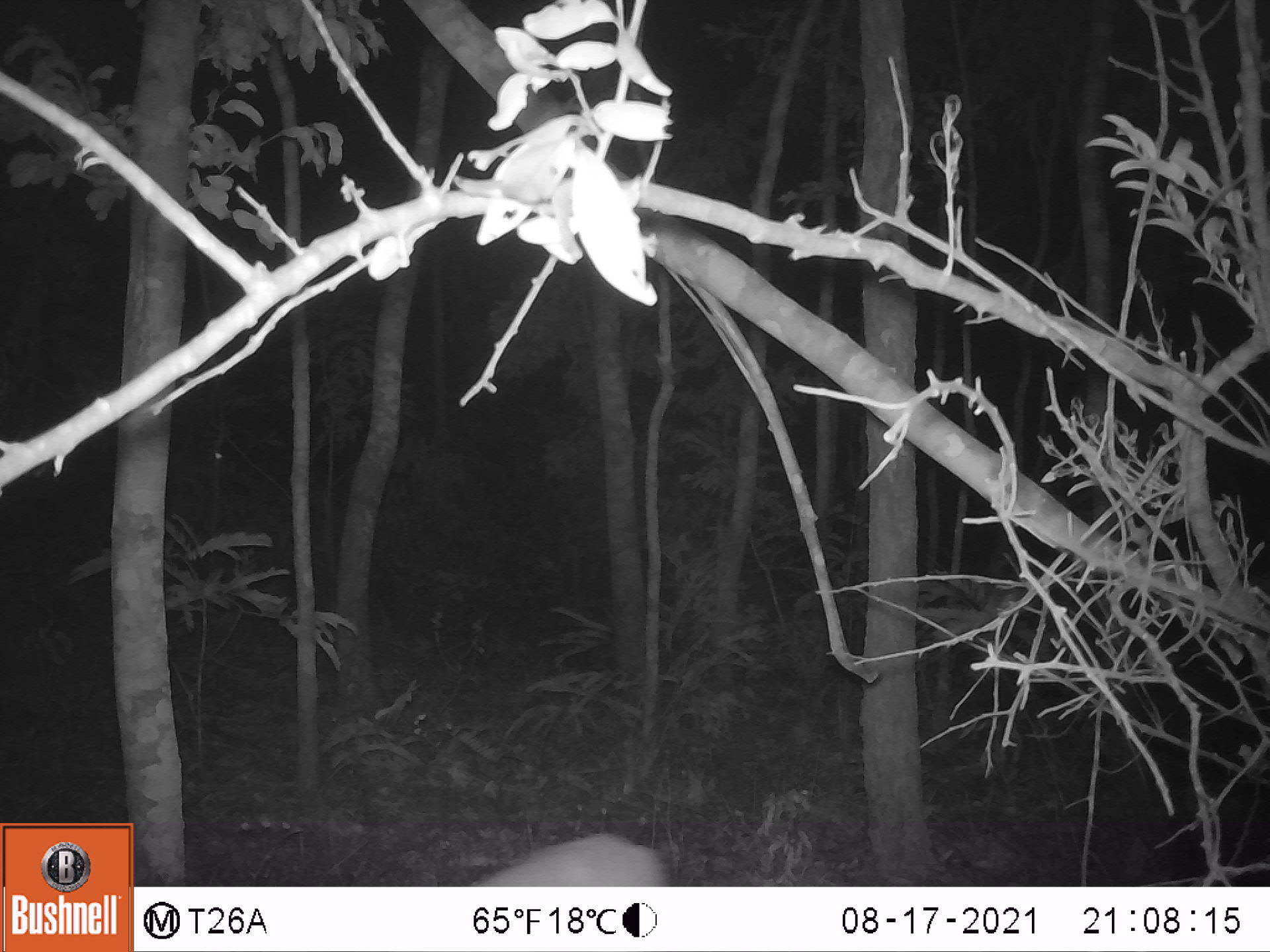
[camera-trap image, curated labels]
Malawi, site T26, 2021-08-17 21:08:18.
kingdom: Animalia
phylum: Chordata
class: Mammalia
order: Artiodactyla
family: Bovidae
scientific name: Antilopinae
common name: small antelope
Small antelope (Antilopinae), count 1.